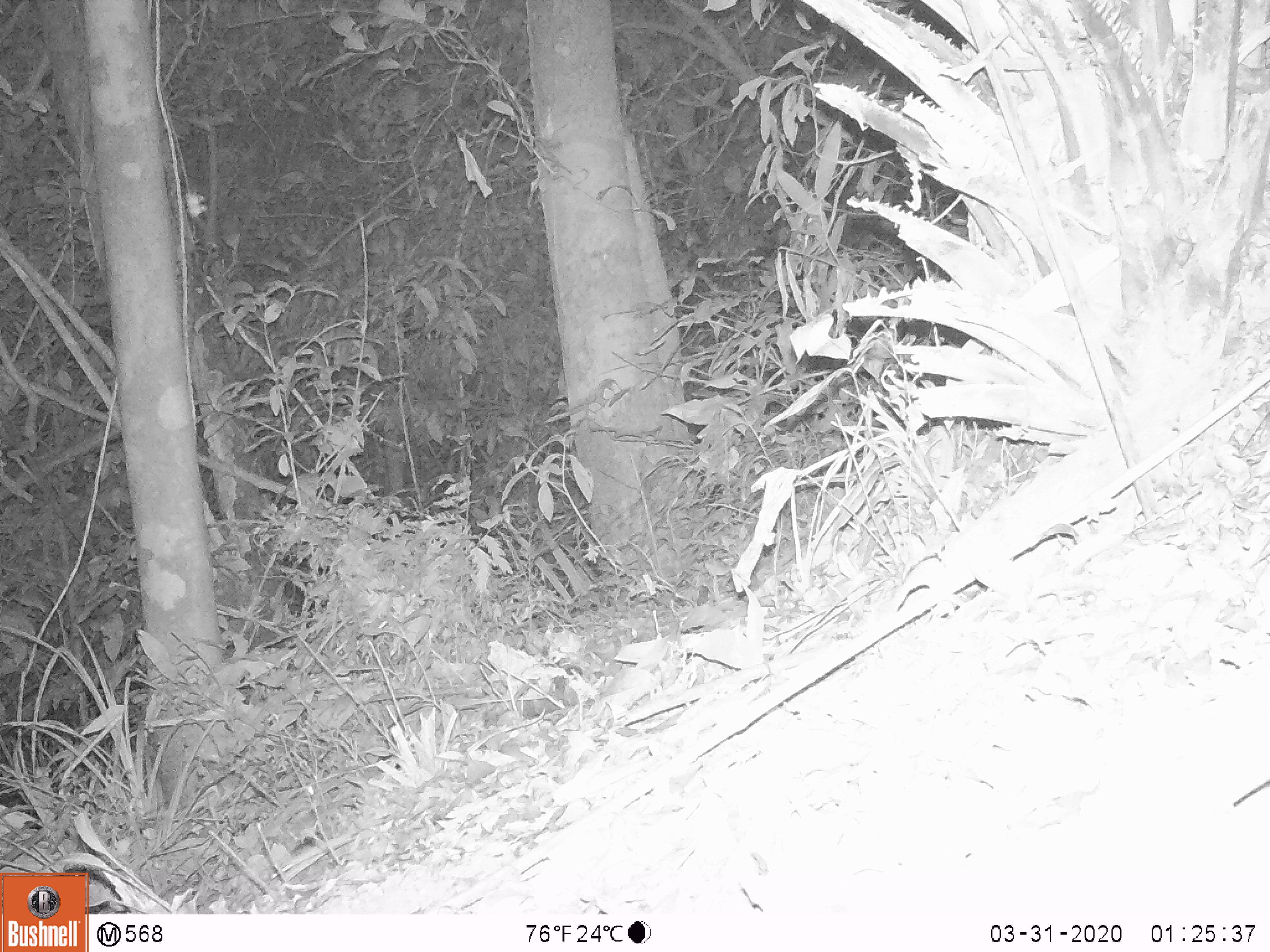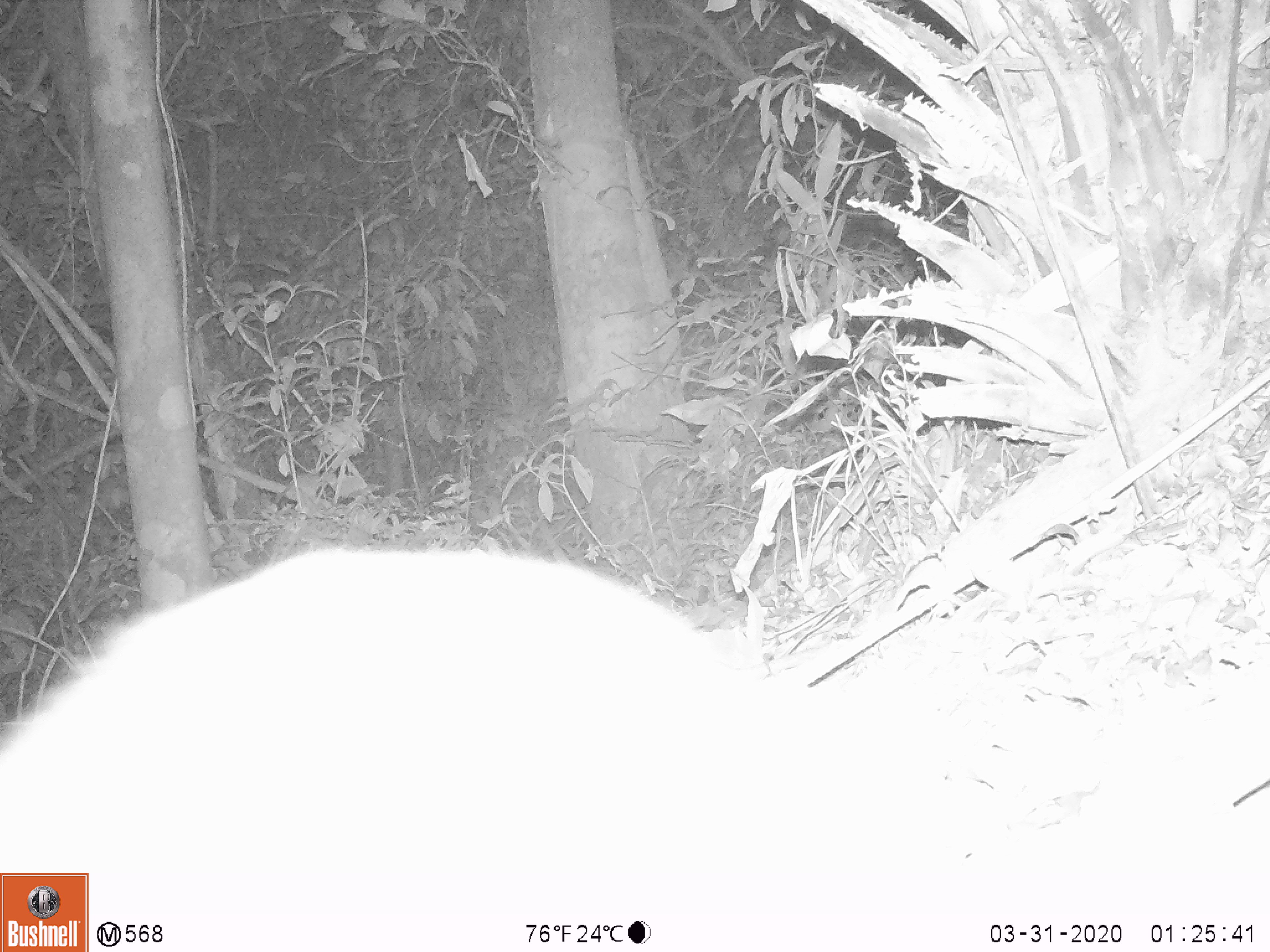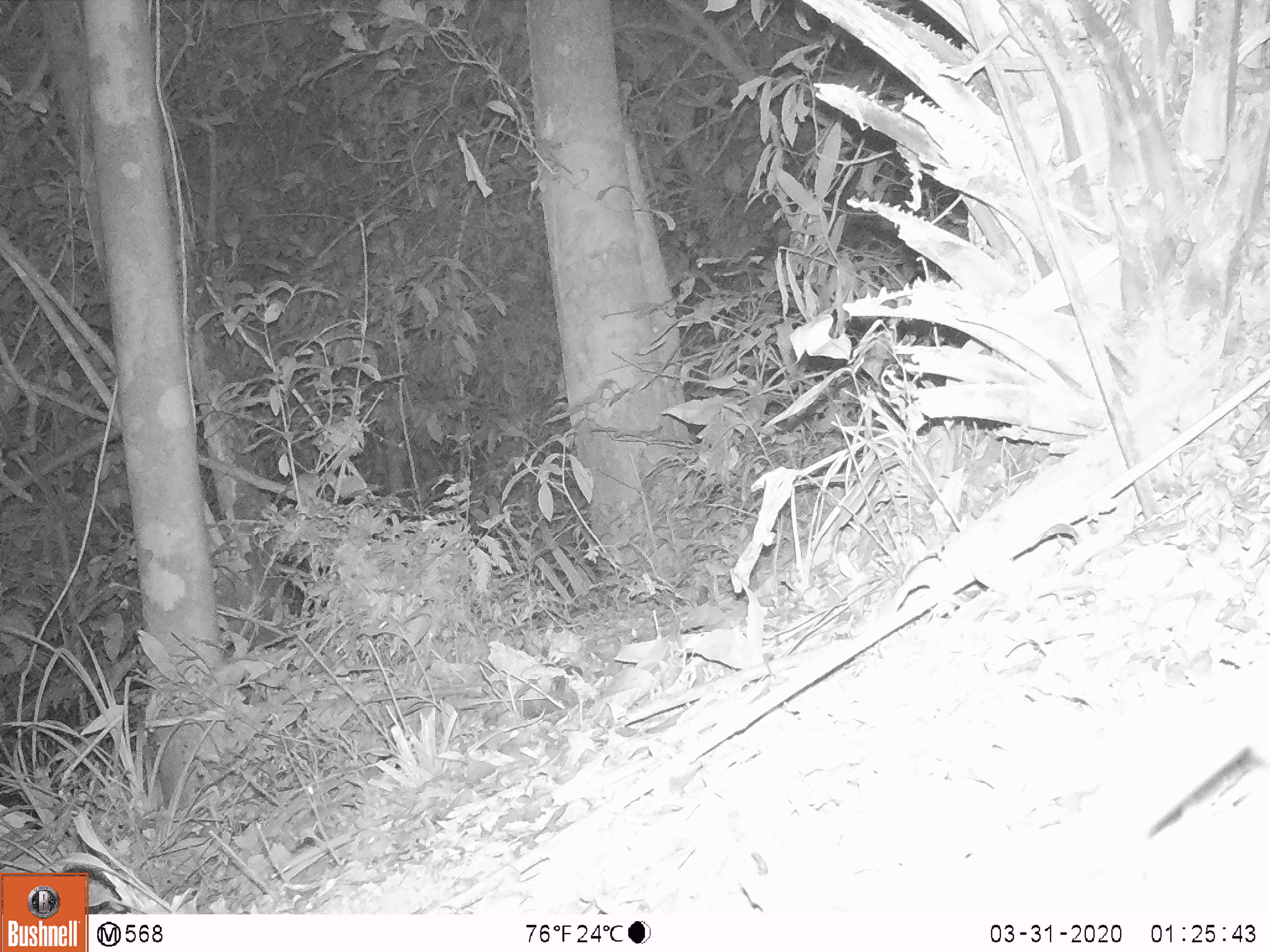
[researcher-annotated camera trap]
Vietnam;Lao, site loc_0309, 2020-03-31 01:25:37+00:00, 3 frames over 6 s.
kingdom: Animalia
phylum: Chordata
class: Mammalia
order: Carnivora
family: Mustelidae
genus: Melogale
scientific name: Melogale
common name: ferret badger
Ferret badger (Melogale). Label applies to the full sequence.